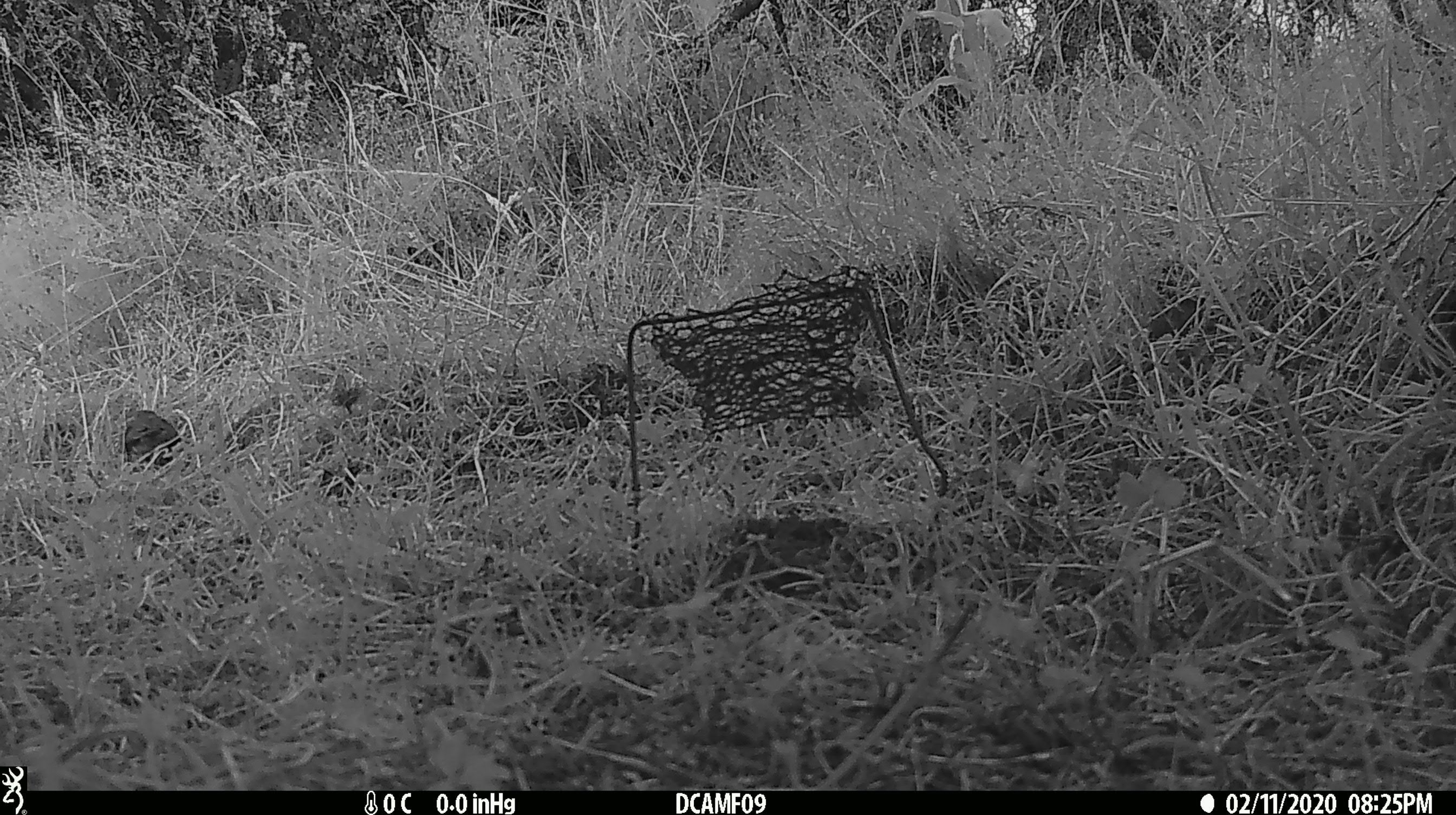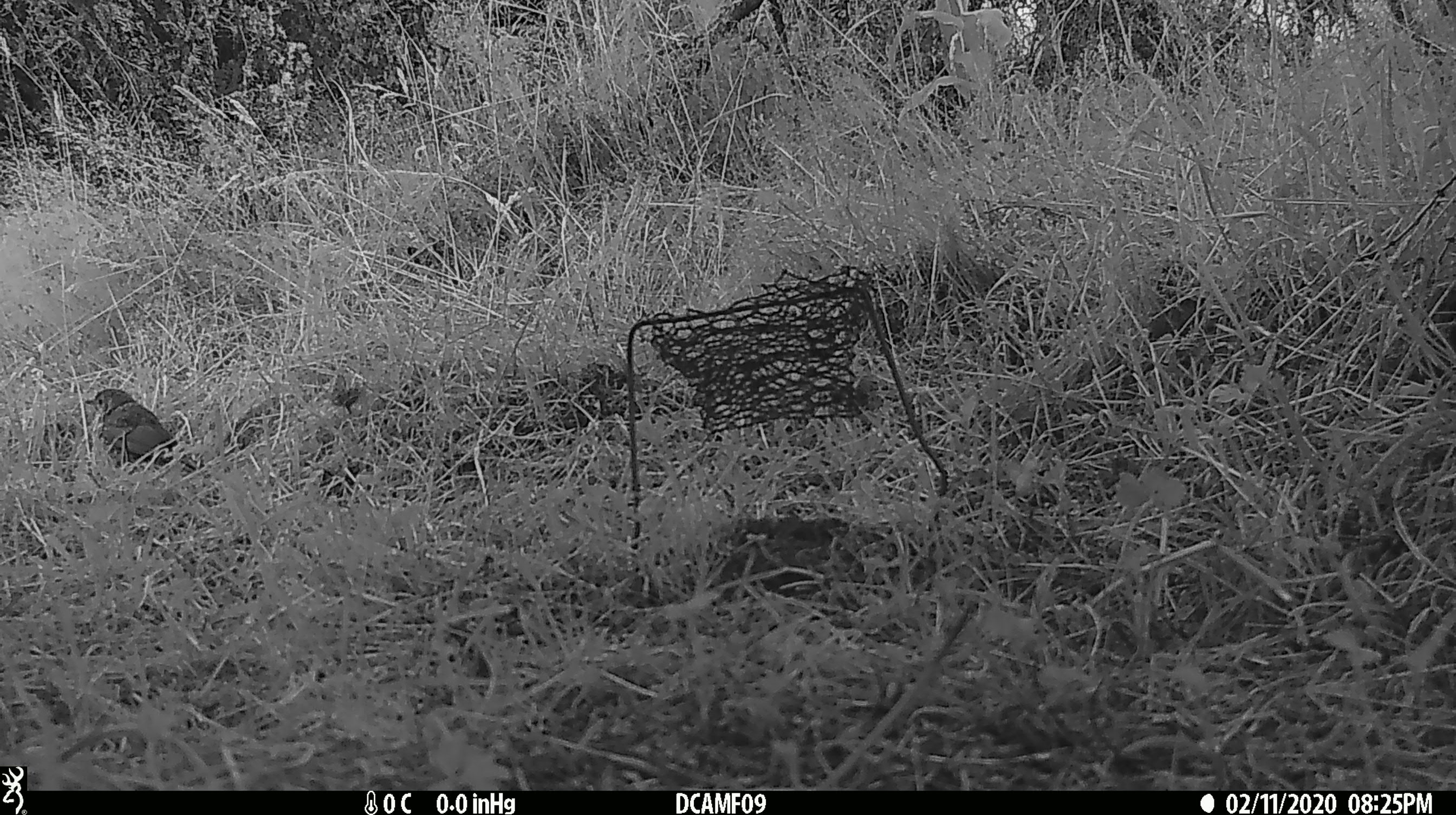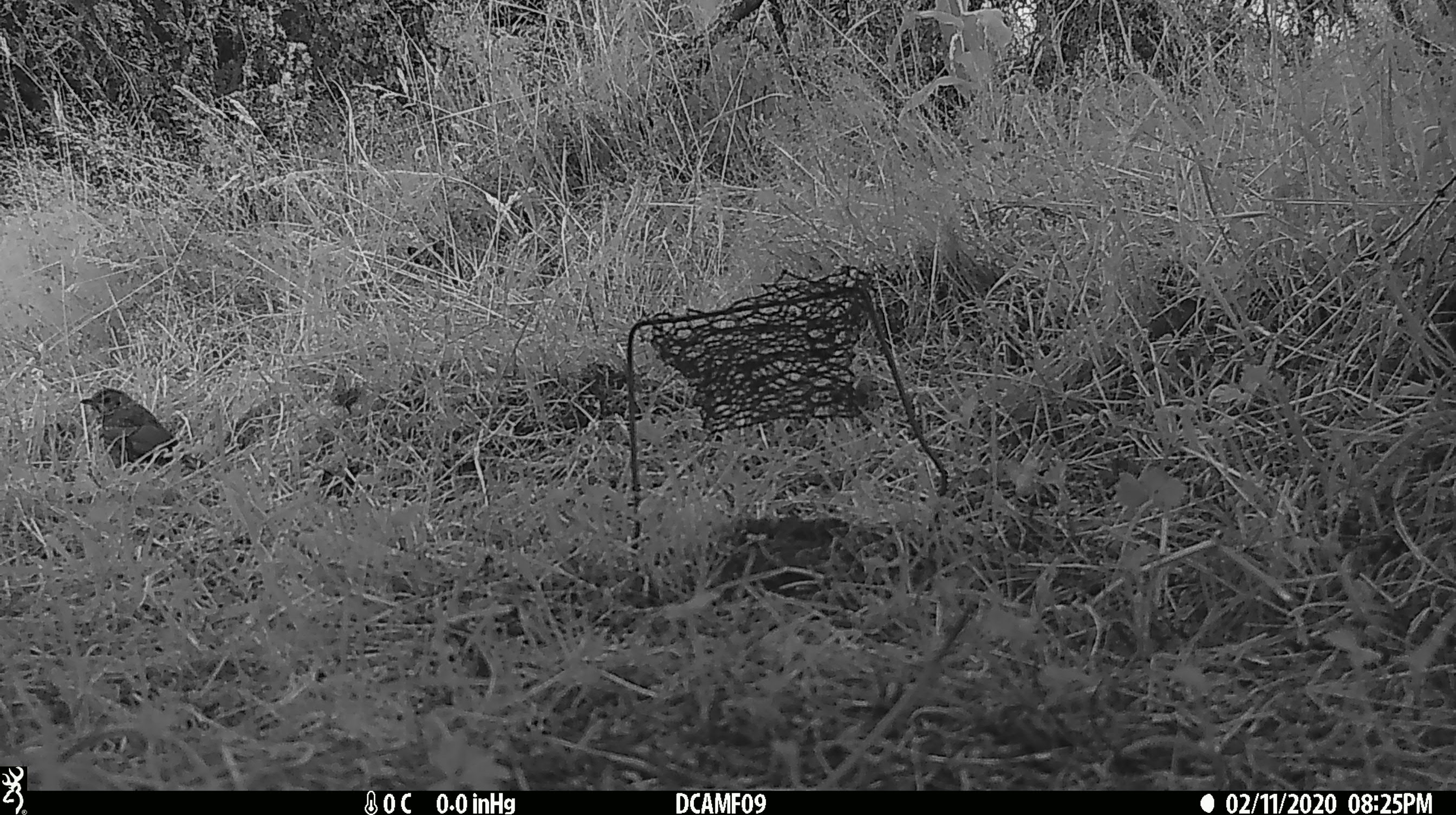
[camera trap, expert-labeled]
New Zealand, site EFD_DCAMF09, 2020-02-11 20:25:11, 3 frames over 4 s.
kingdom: Animalia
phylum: Chordata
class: Aves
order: Passeriformes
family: Turdidae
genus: Turdus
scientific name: Turdus philomelos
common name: song thrush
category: thrush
Thrush (song thrush) (Turdus philomelos).